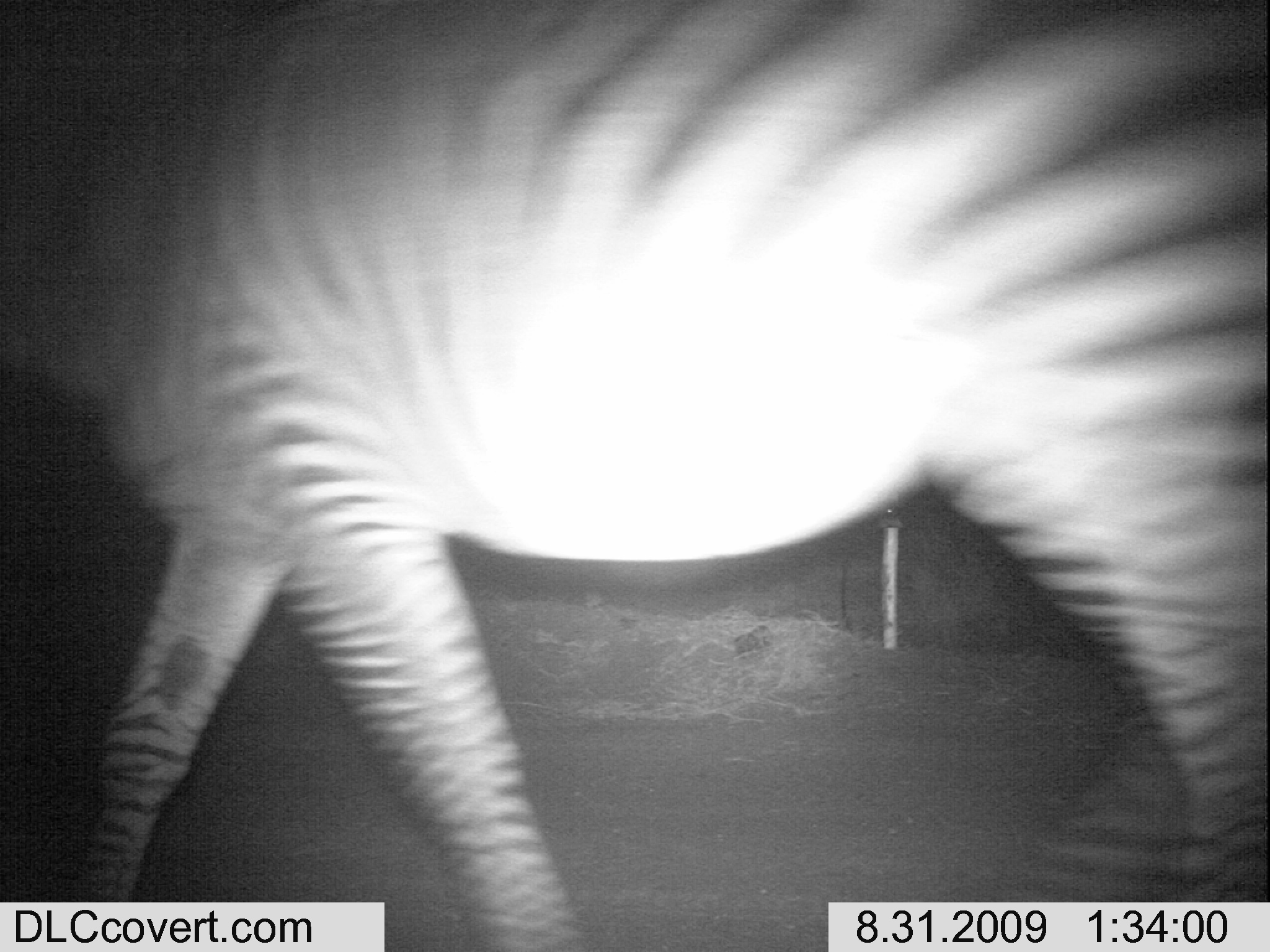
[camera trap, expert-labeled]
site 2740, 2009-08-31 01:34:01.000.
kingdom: Animalia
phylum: Chordata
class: Mammalia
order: Perissodactyla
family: Equidae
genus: Equus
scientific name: Equus quagga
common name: plains zebra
Equus quagga (plains zebra), count 1.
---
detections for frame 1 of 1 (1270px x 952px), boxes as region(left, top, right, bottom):
equus quagga: region(0, 0, 1267, 952)